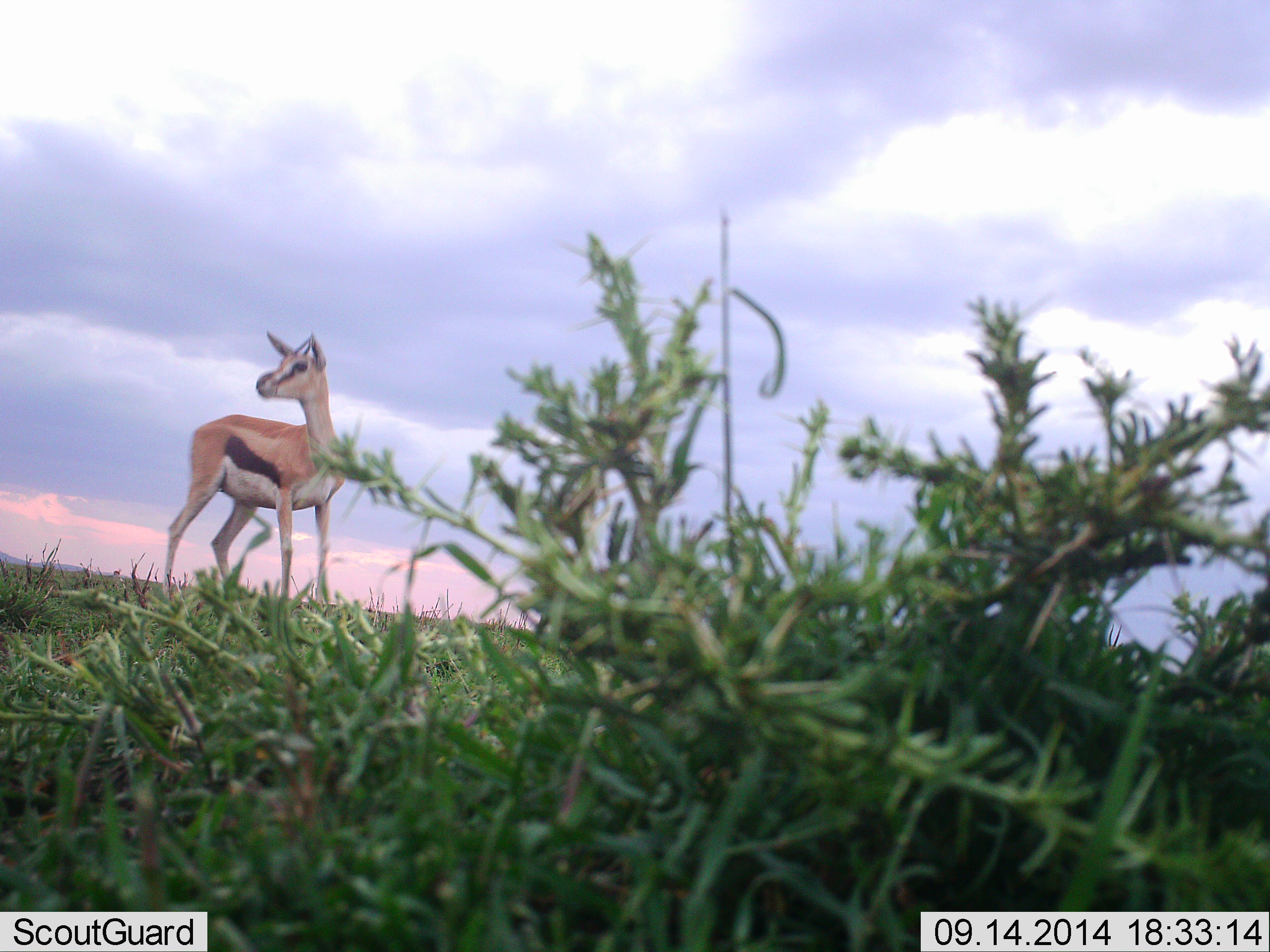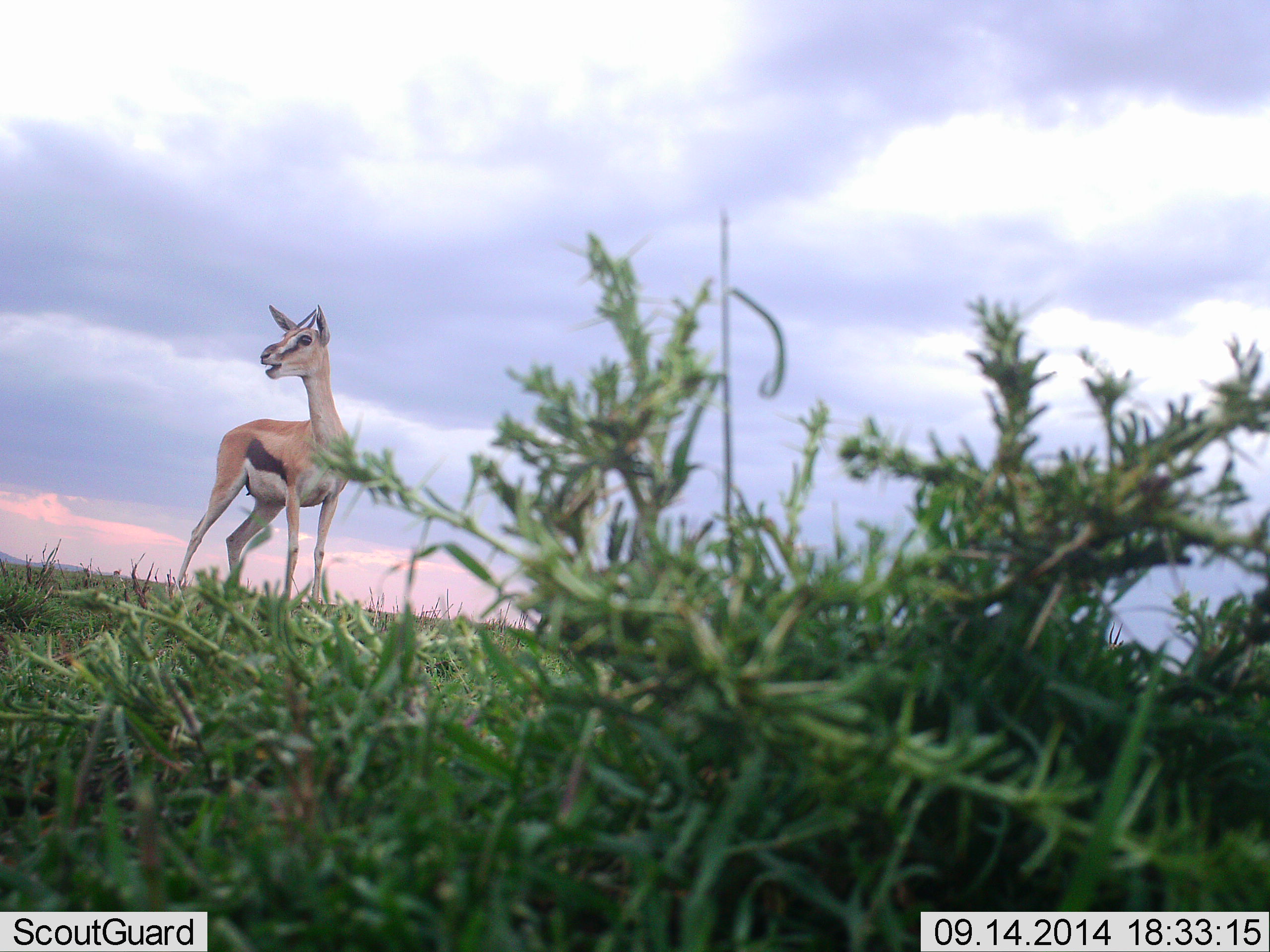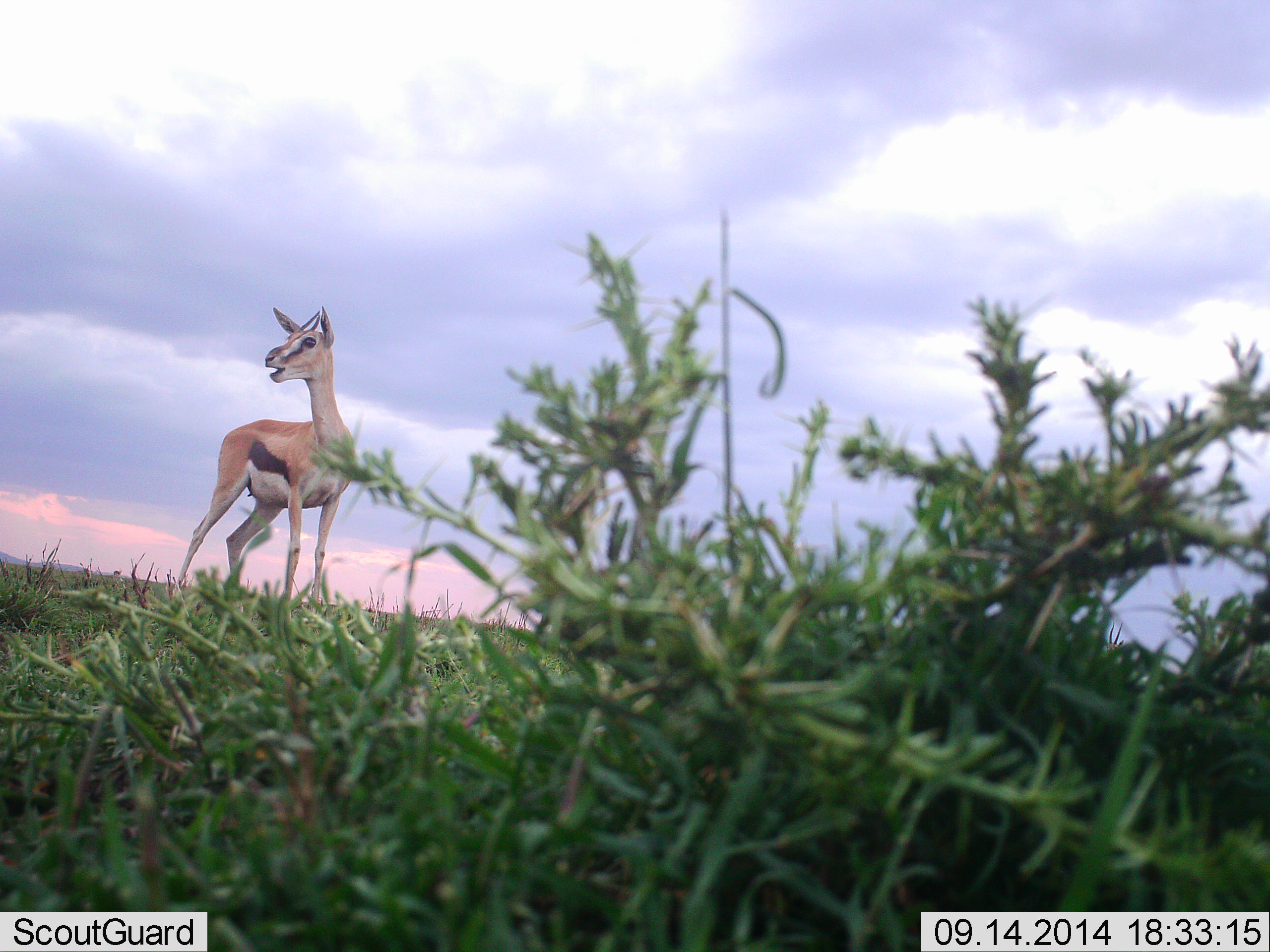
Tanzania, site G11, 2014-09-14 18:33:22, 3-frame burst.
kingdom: Animalia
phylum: Chordata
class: Mammalia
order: Artiodactyla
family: Bovidae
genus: Eudorcas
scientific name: Eudorcas thomsonii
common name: thomson's gazelle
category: gazellethomsons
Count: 1.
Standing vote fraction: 100%.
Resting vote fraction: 0%.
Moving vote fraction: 0%.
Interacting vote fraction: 20%.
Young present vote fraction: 10%.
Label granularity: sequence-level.